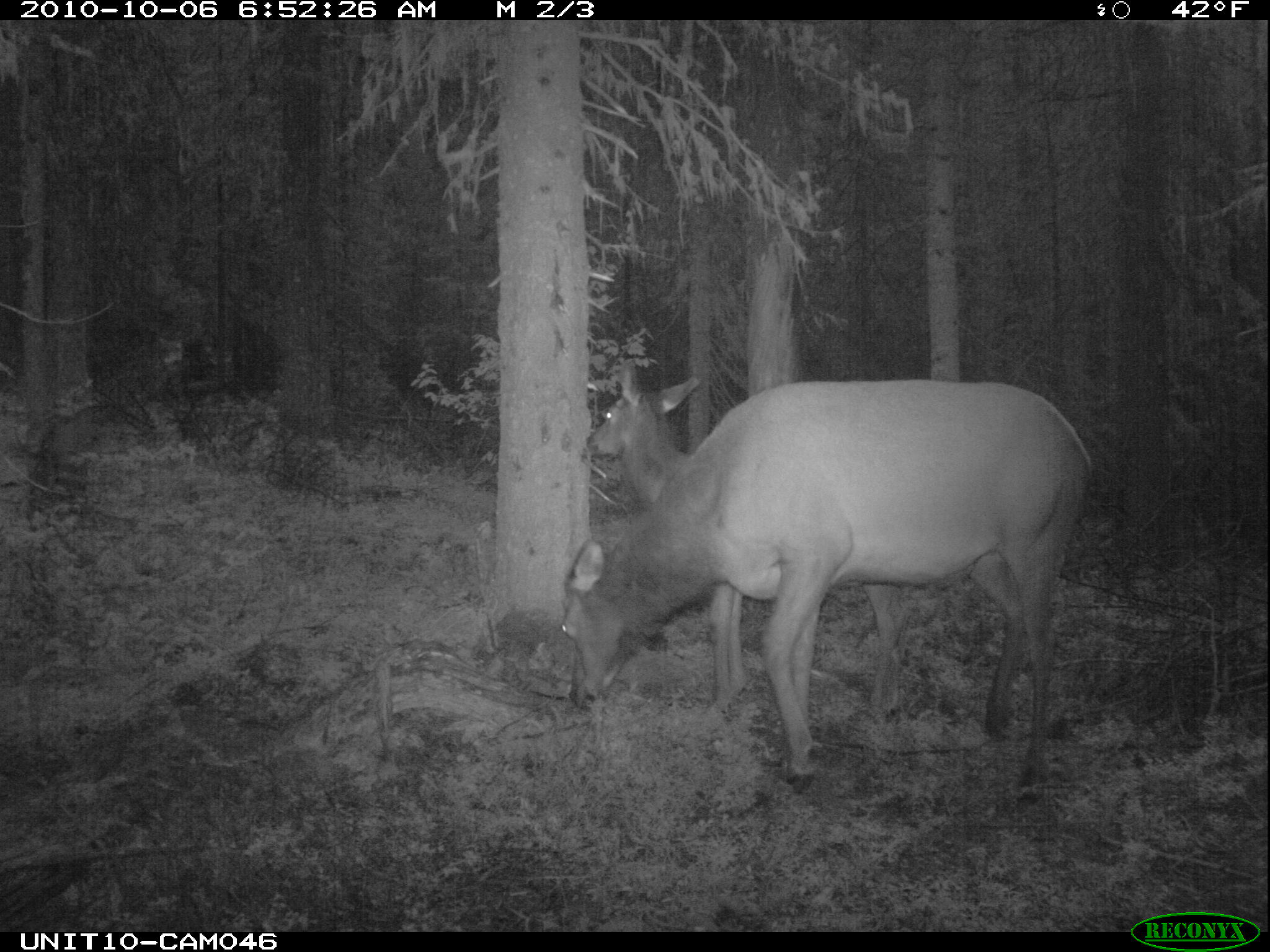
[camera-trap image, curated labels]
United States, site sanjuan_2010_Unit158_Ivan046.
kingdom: Animalia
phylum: Chordata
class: Mammalia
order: Artiodactyla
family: Cervidae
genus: Cervus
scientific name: Cervus elaphus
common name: red deer